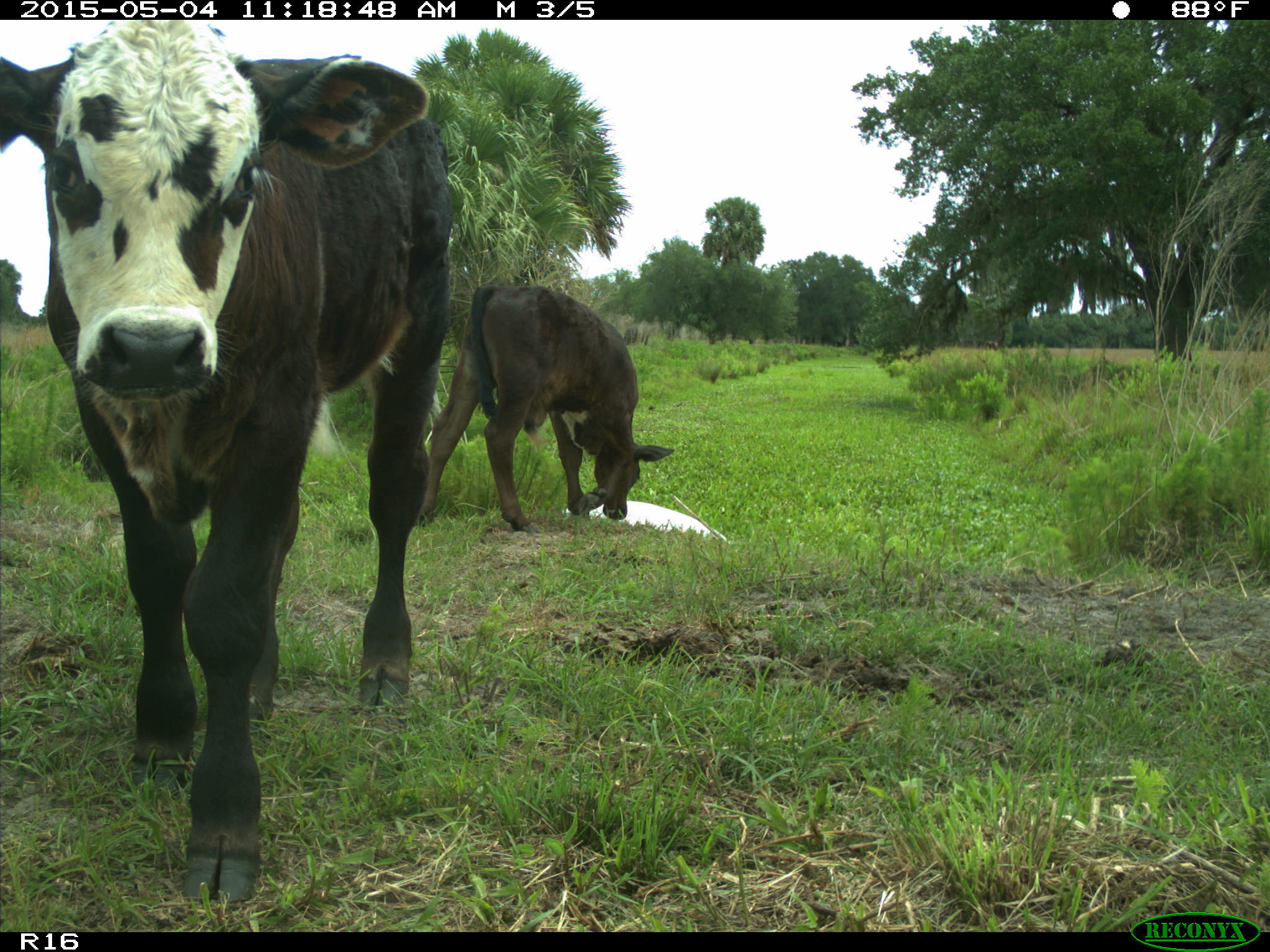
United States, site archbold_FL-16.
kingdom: Animalia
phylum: Chordata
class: Mammalia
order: Artiodactyla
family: Bovidae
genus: Bos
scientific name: Bos taurus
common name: domestic cow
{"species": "Bos taurus (domestic cow)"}